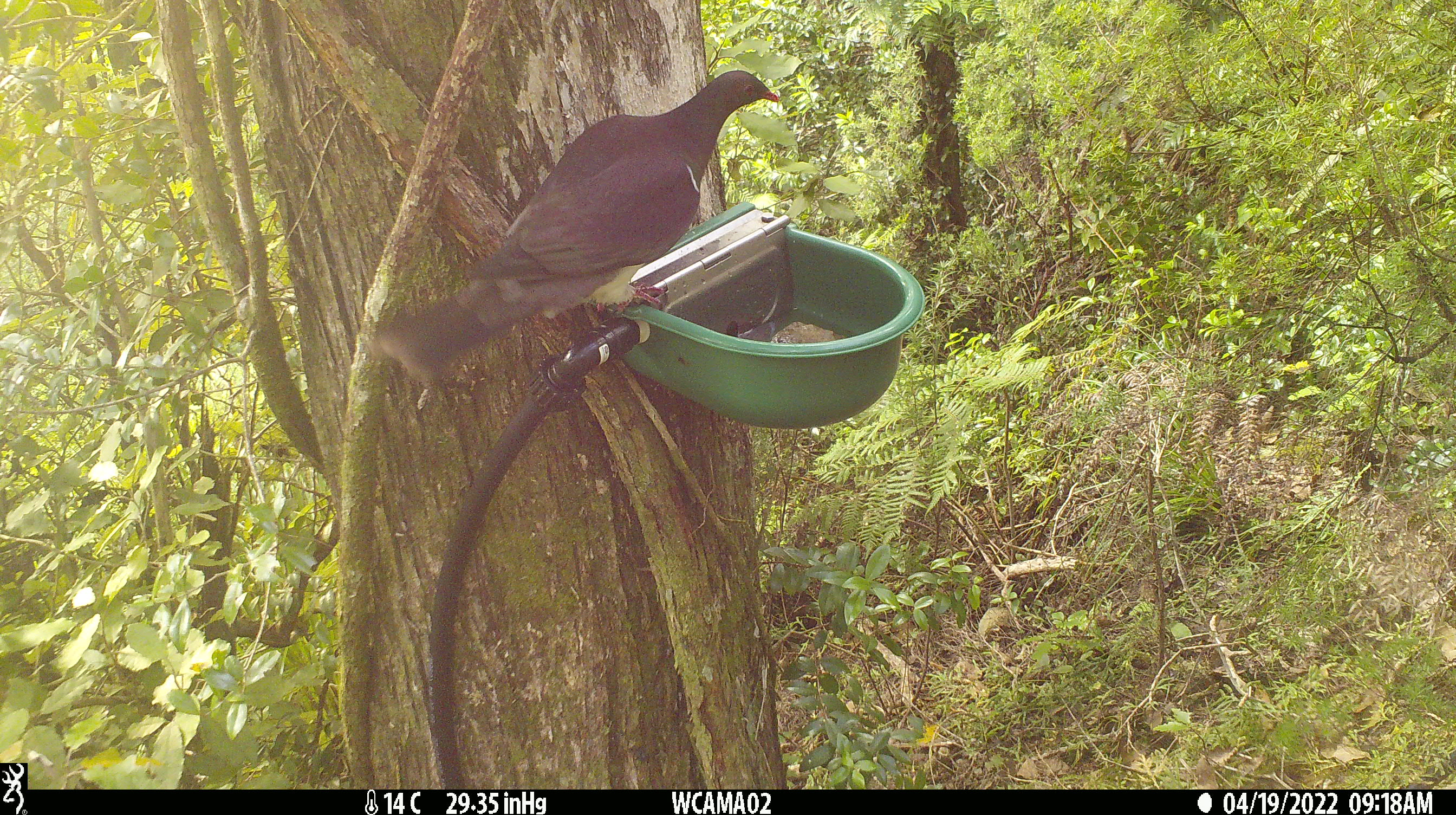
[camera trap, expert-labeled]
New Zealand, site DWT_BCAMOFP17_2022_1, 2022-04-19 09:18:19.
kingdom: Animalia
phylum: Chordata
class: Aves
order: Columbiformes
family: Columbidae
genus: Hemiphaga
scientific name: Hemiphaga novaeseelandiae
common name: new zealand pigeon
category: kereru